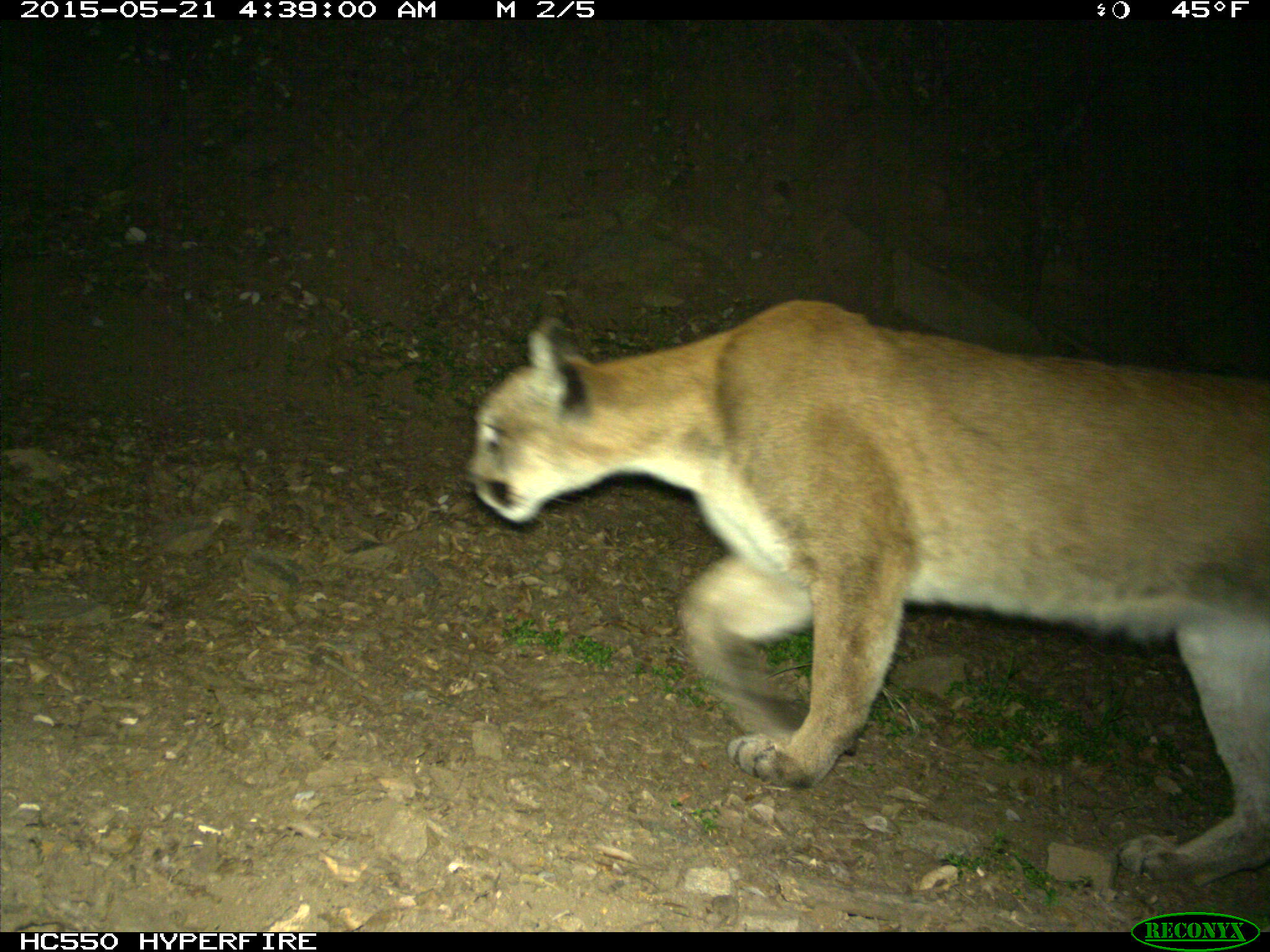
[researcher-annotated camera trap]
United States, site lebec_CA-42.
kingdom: Animalia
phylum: Chordata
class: Mammalia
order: Carnivora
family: Felidae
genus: Puma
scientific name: Puma concolor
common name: mountain lion